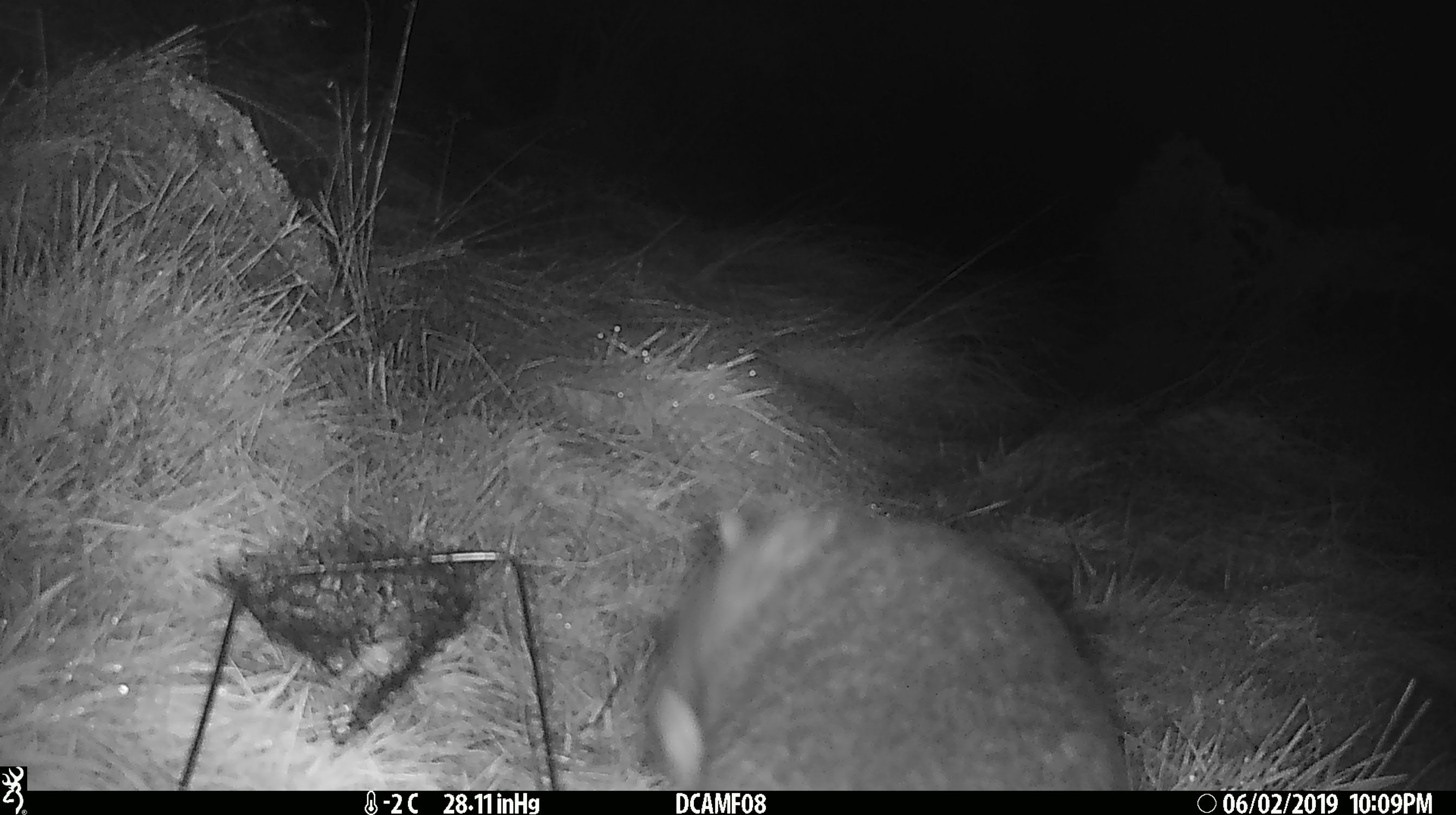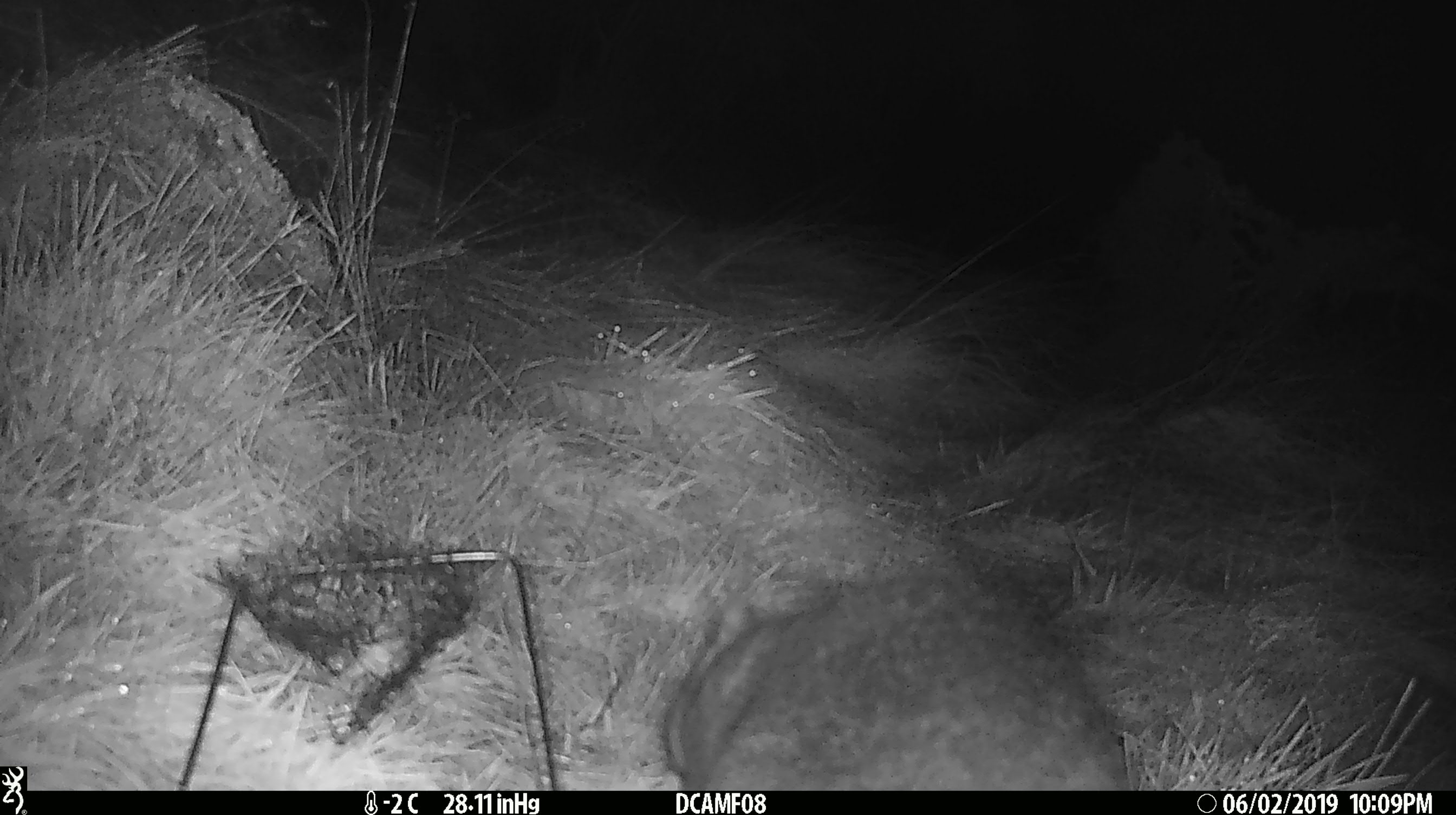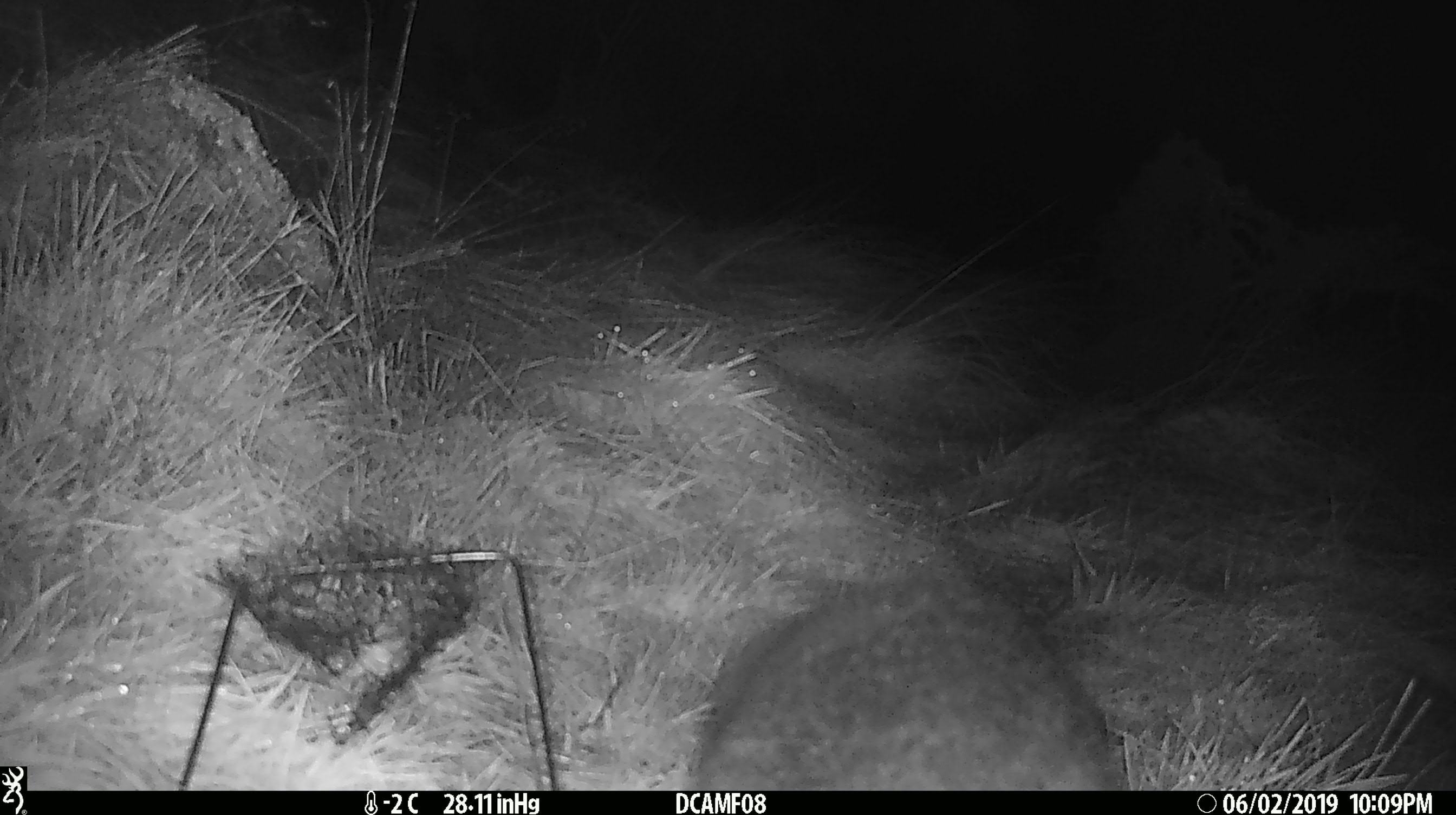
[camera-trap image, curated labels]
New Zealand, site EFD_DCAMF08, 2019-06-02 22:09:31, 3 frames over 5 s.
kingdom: Animalia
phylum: Chordata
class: Mammalia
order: Diprotodontia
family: Phalangeridae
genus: Trichosurus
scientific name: Trichosurus vulpecula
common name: common brushtail possum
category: possum